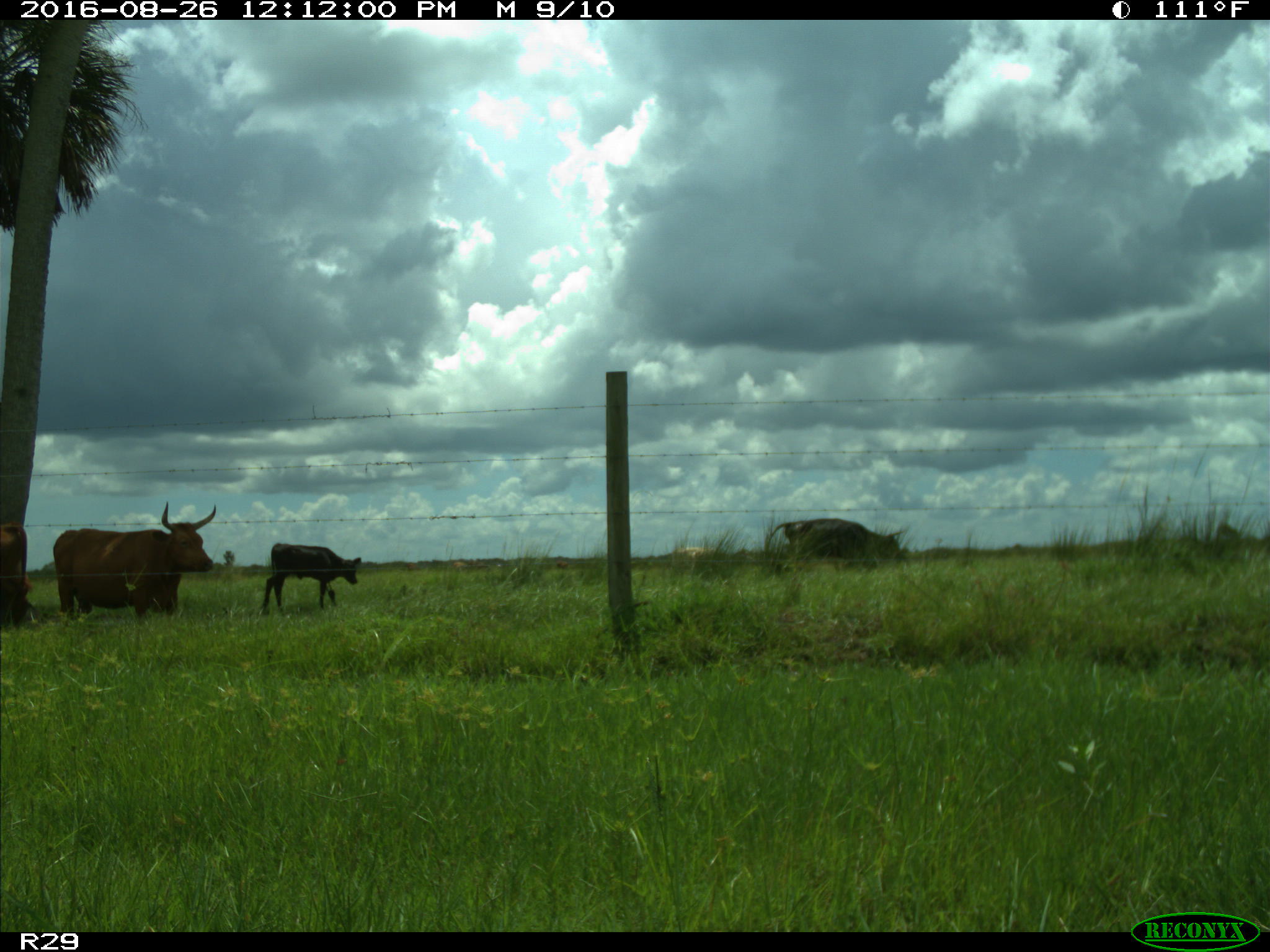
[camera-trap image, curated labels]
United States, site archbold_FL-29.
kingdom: Animalia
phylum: Chordata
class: Mammalia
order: Artiodactyla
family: Bovidae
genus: Bos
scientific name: Bos taurus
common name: domestic cow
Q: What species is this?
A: Bos taurus (domestic cow).